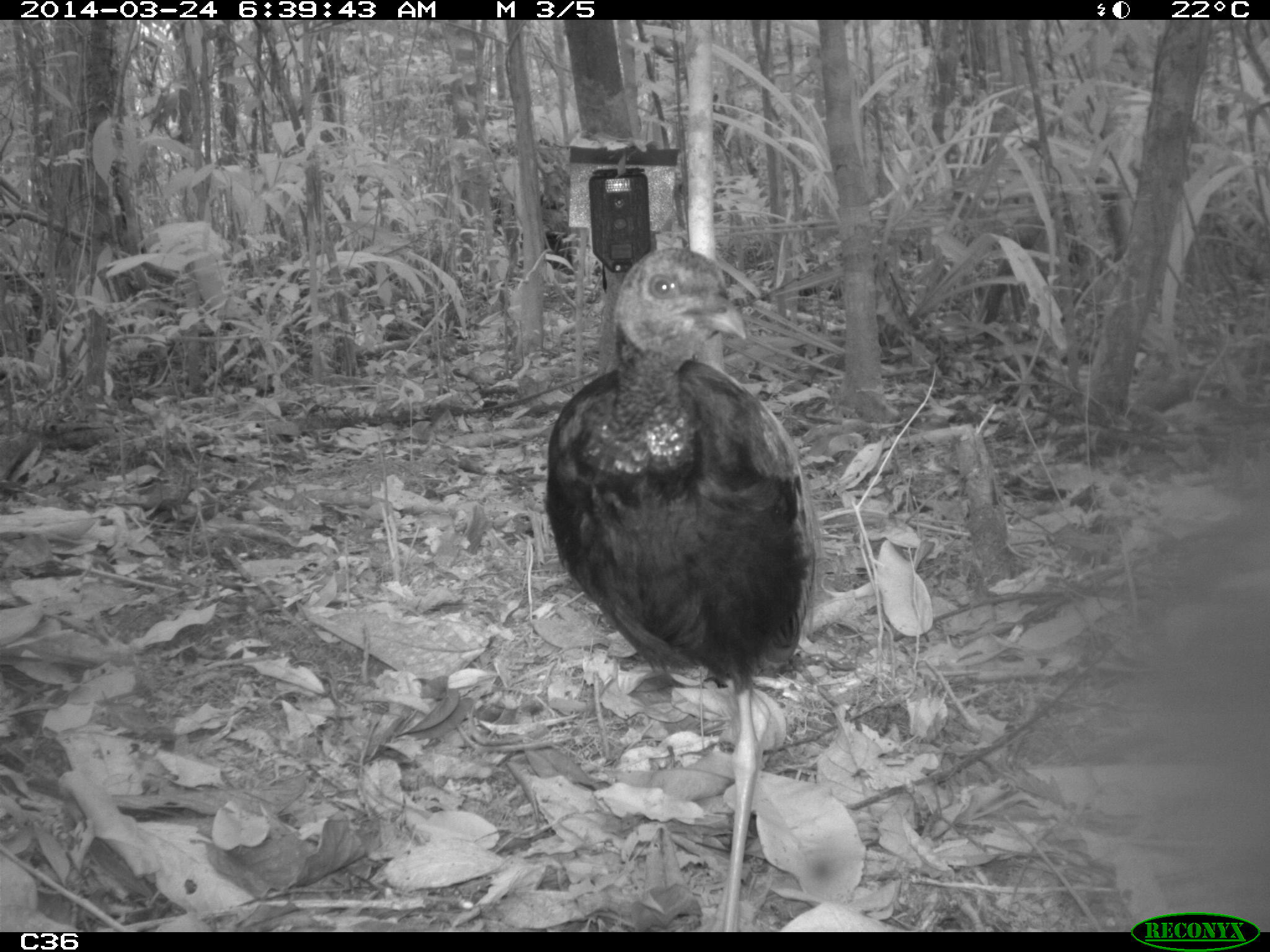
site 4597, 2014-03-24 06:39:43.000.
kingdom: Animalia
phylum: Chordata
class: Aves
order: Gruiformes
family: Psophiidae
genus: Psophia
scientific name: Psophia crepitans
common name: gray-winged trumpeter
Psophia crepitans (gray-winged trumpeter), count 9, age adult.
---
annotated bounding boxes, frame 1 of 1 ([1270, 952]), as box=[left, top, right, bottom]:
psophia crepitans: box=[541, 246, 822, 932]